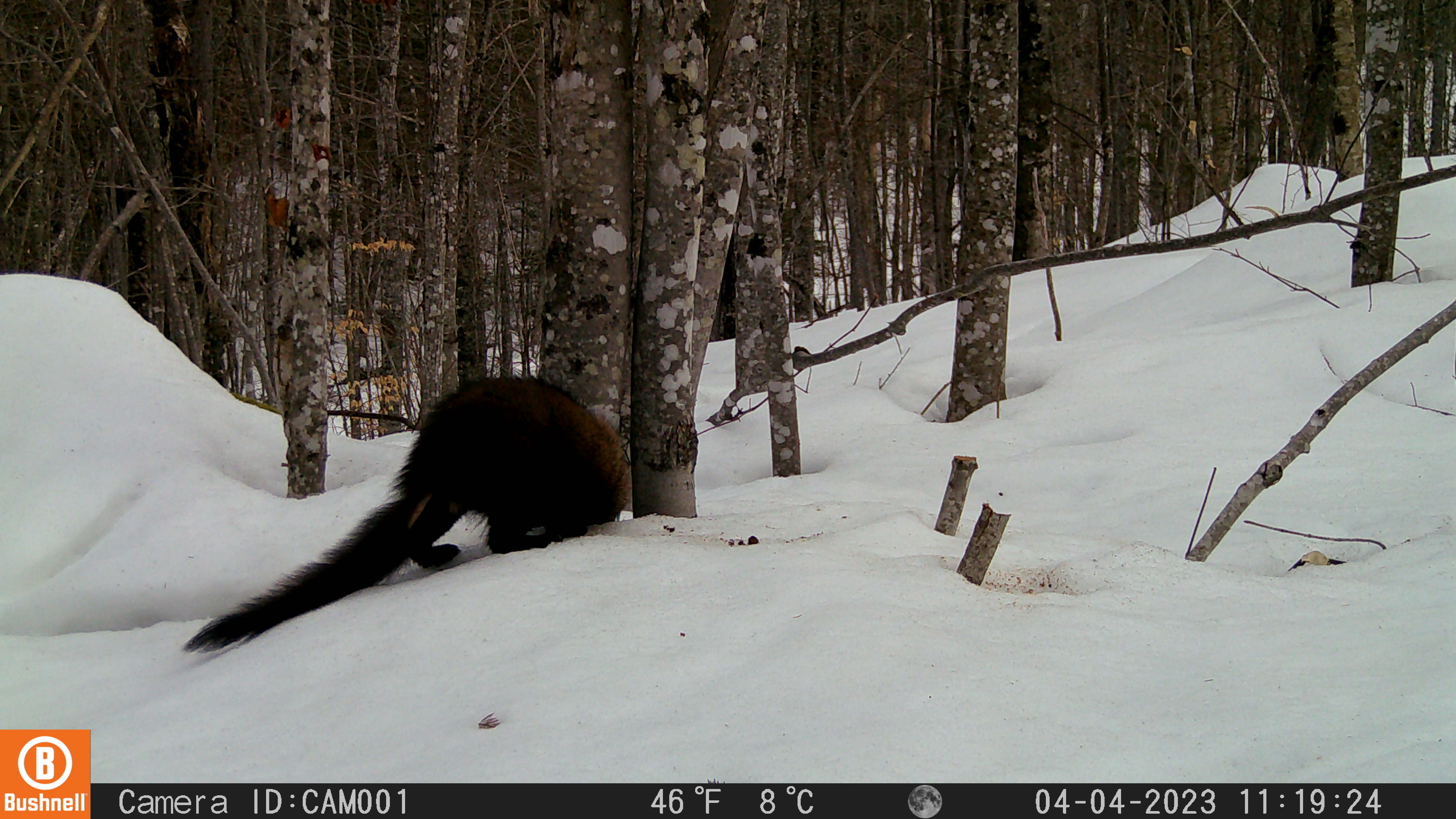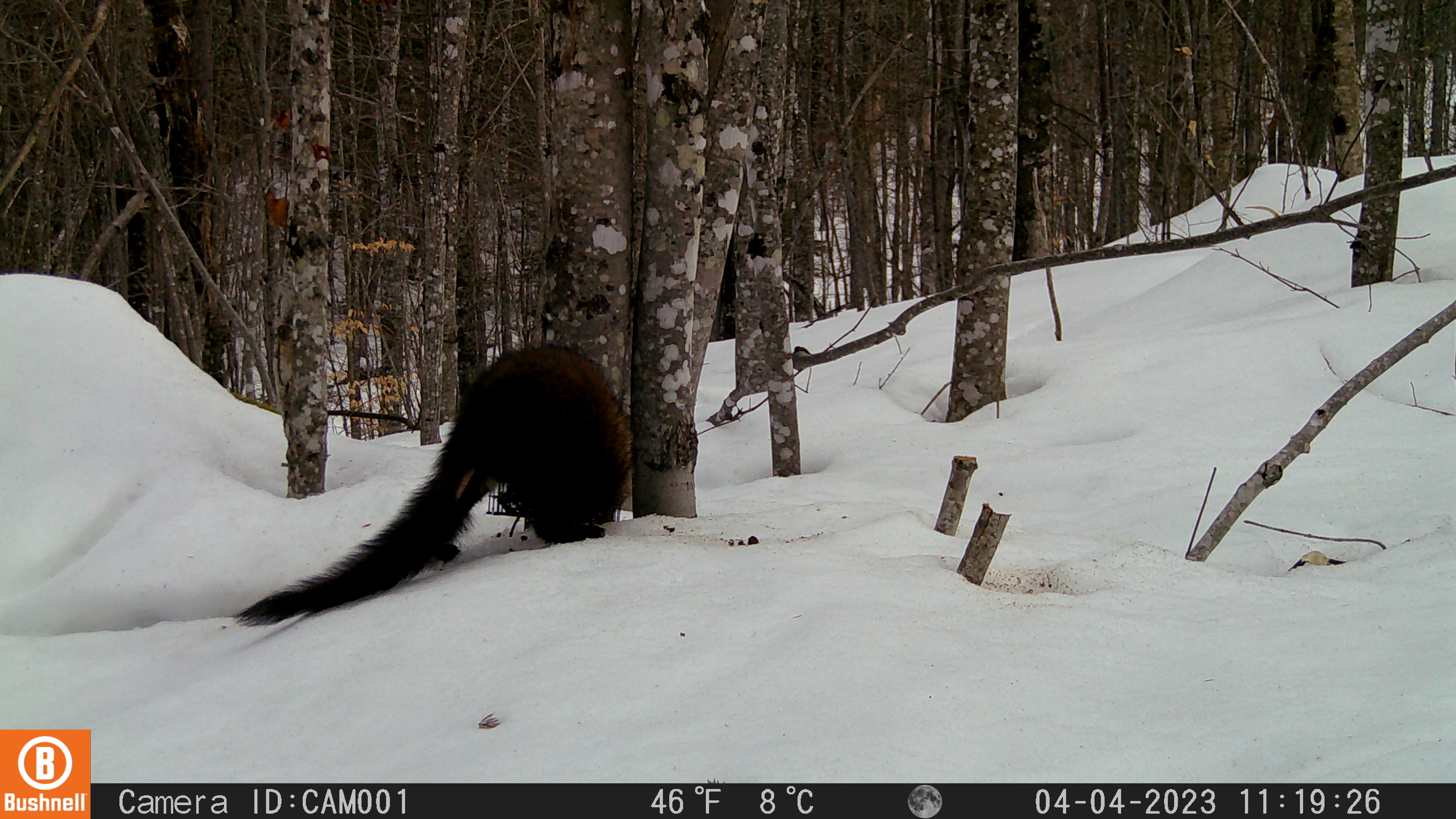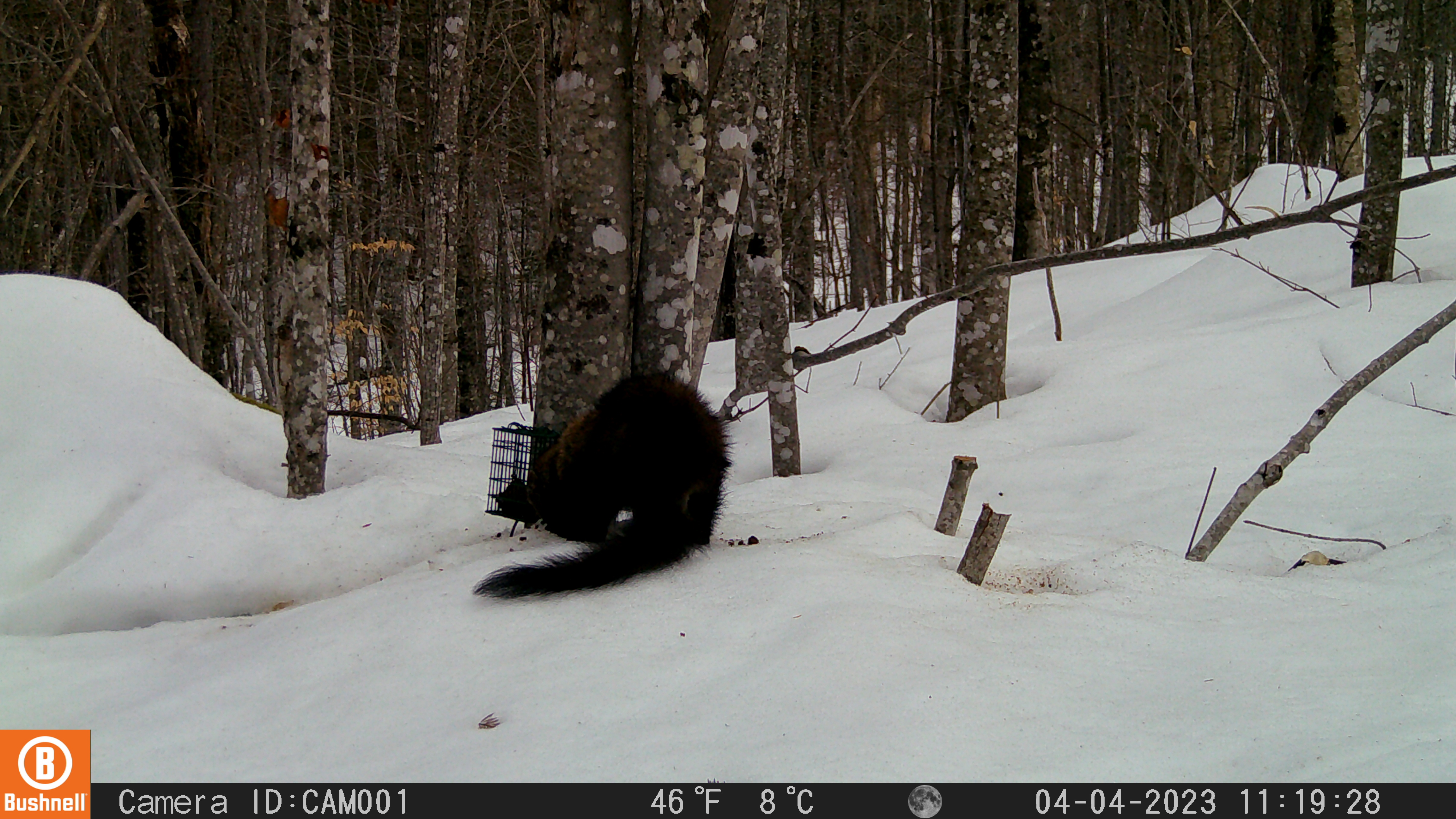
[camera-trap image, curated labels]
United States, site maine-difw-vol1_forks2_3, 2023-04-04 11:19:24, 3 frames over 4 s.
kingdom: Animalia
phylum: Chordata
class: Mammalia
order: Carnivora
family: Mustelidae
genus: Pekania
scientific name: Pekania pennanti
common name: fisher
Fisher (Pekania pennanti).